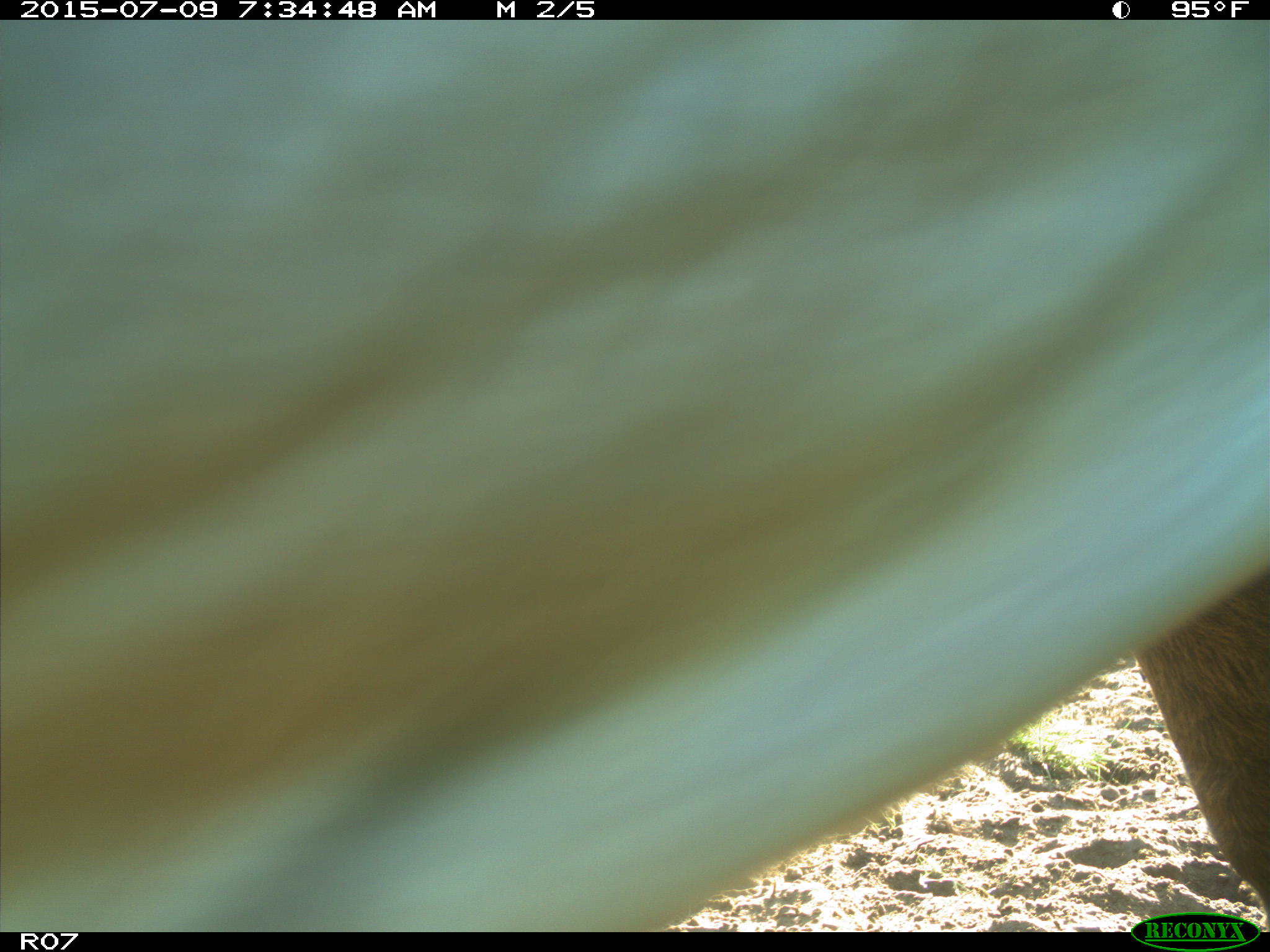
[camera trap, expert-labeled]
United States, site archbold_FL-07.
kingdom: Animalia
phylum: Chordata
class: Mammalia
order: Artiodactyla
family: Bovidae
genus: Bos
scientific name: Bos taurus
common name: domestic cow